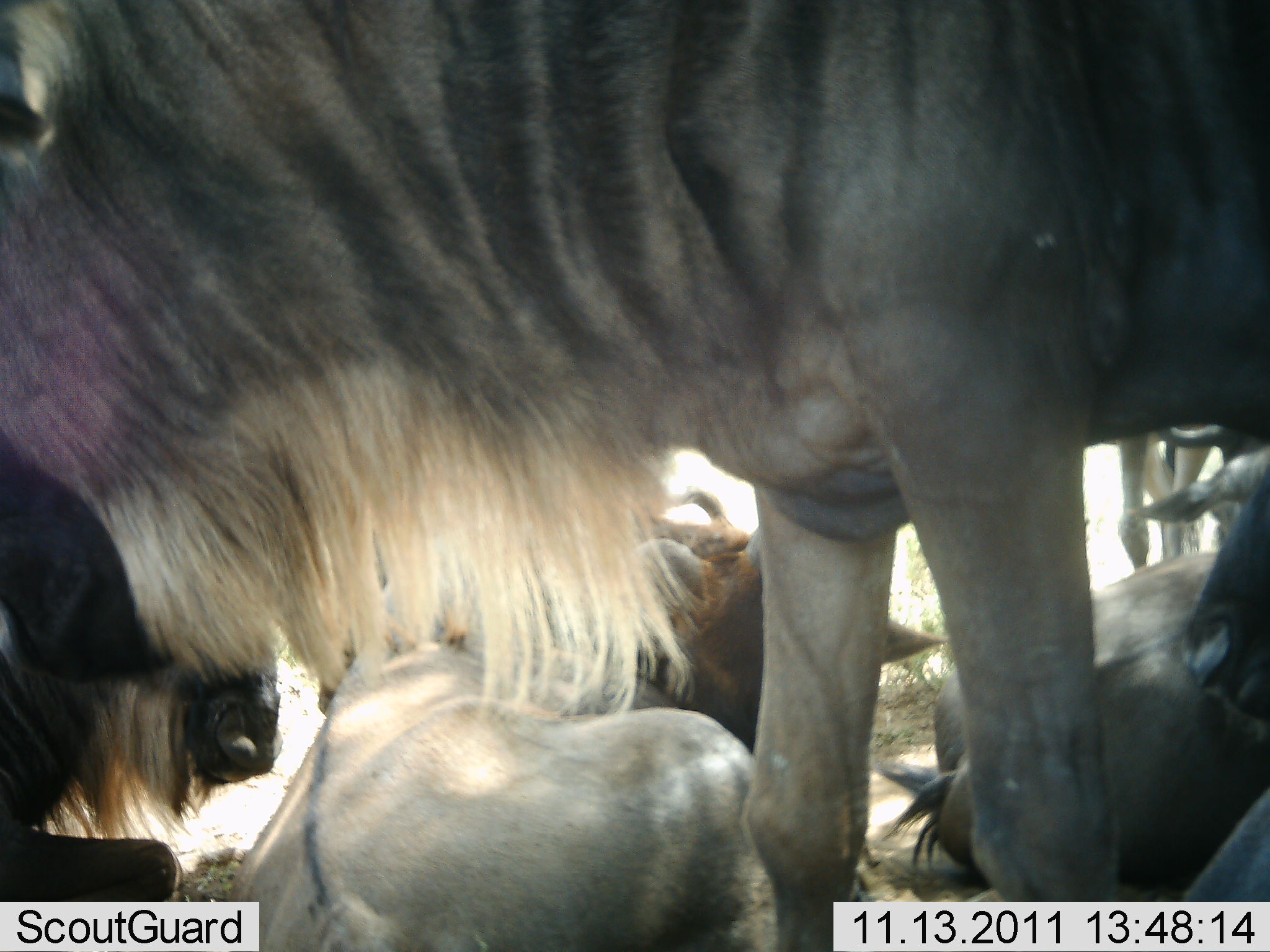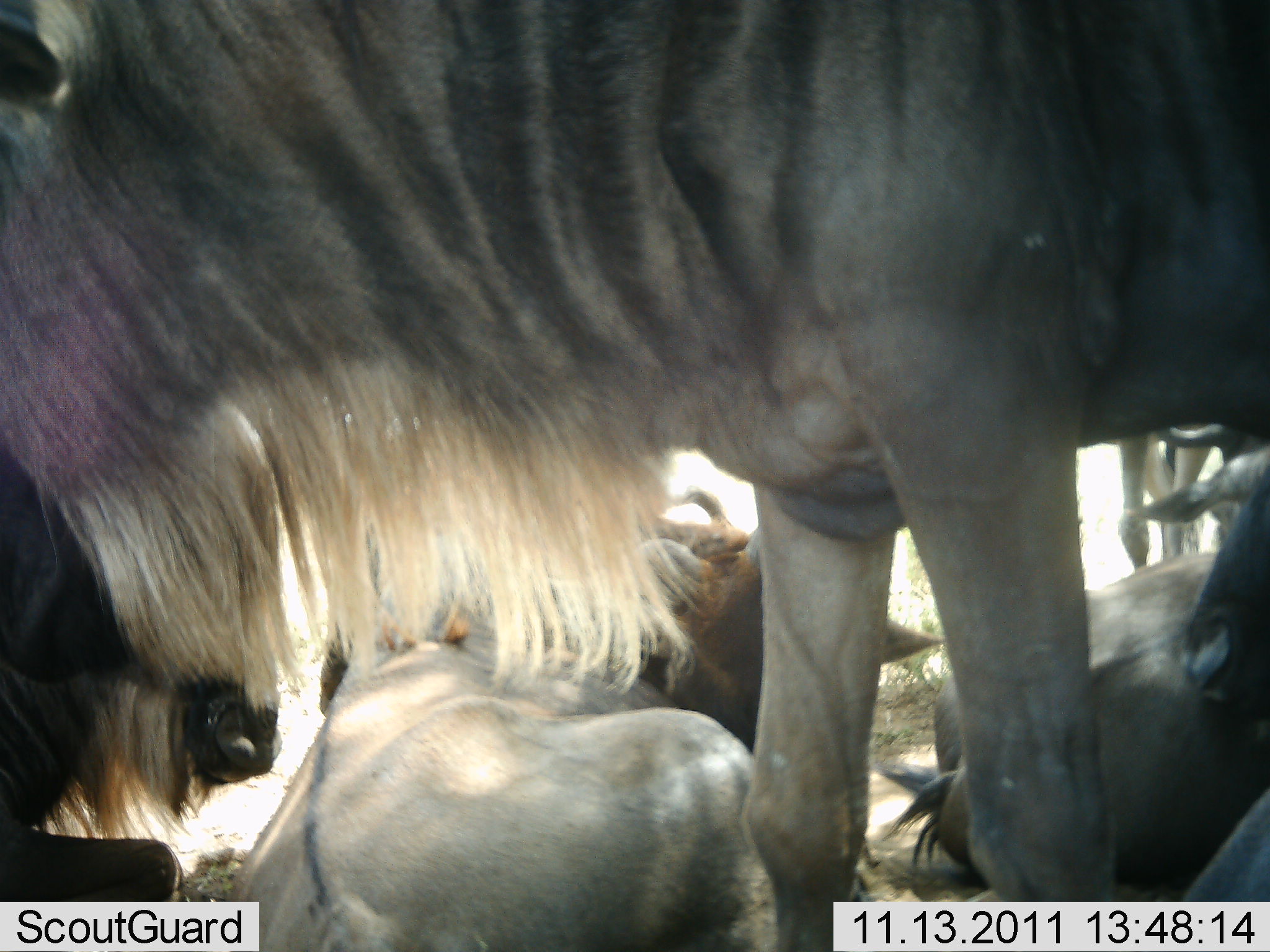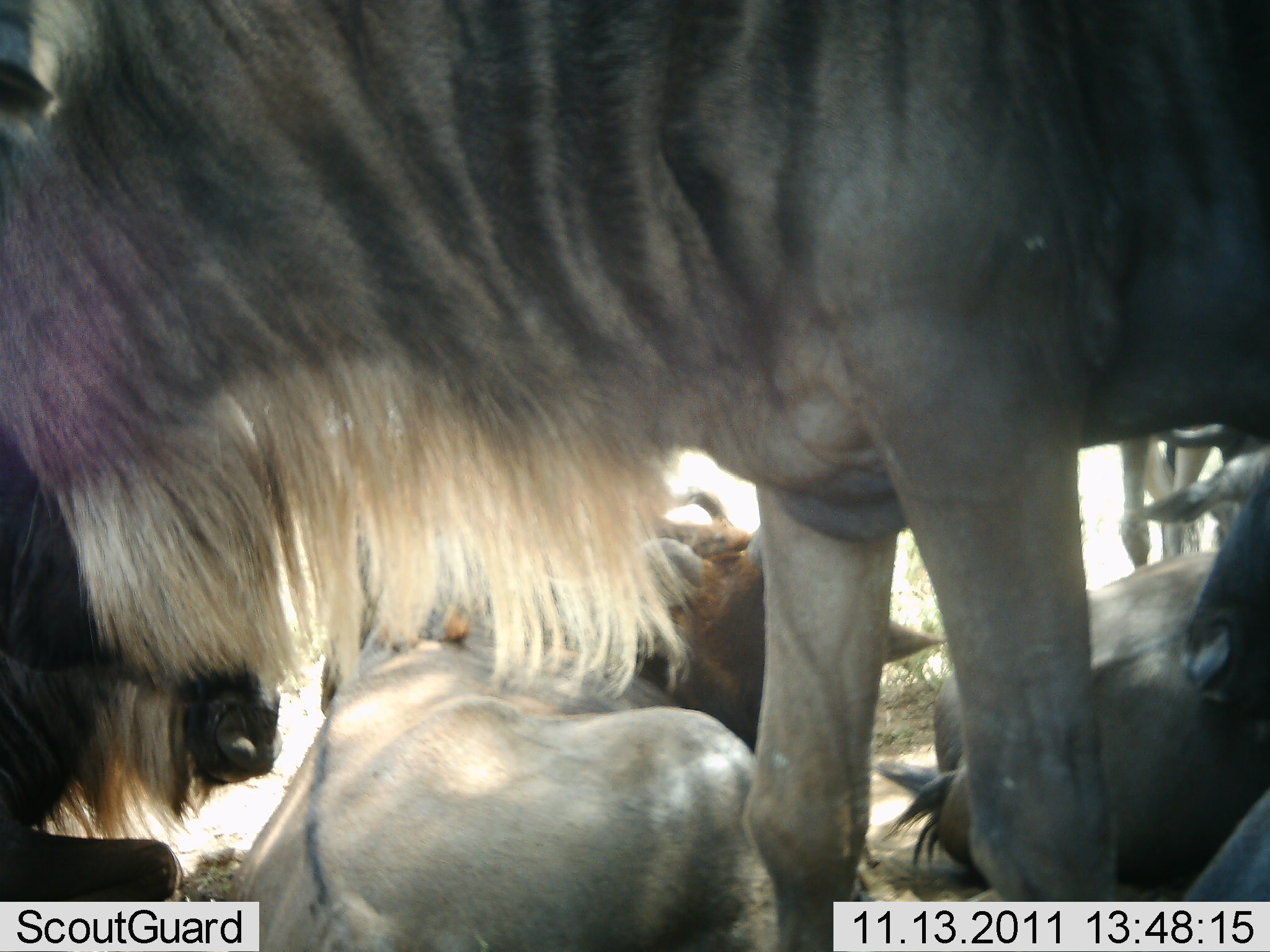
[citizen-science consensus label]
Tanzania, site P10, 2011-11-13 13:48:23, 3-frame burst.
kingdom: Animalia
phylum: Chordata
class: Mammalia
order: Artiodactyla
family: Bovidae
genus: Connochaetes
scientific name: Connochaetes taurinus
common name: blue wildebeest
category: wildebeest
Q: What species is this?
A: Wildebeest (blue wildebeest) (Connochaetes taurinus).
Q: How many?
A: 6.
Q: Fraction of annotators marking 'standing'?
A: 73%.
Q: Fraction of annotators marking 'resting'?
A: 100%.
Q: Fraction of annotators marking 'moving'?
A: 18%.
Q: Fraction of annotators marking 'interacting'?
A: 9%.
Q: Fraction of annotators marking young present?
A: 9%.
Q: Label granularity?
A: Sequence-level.